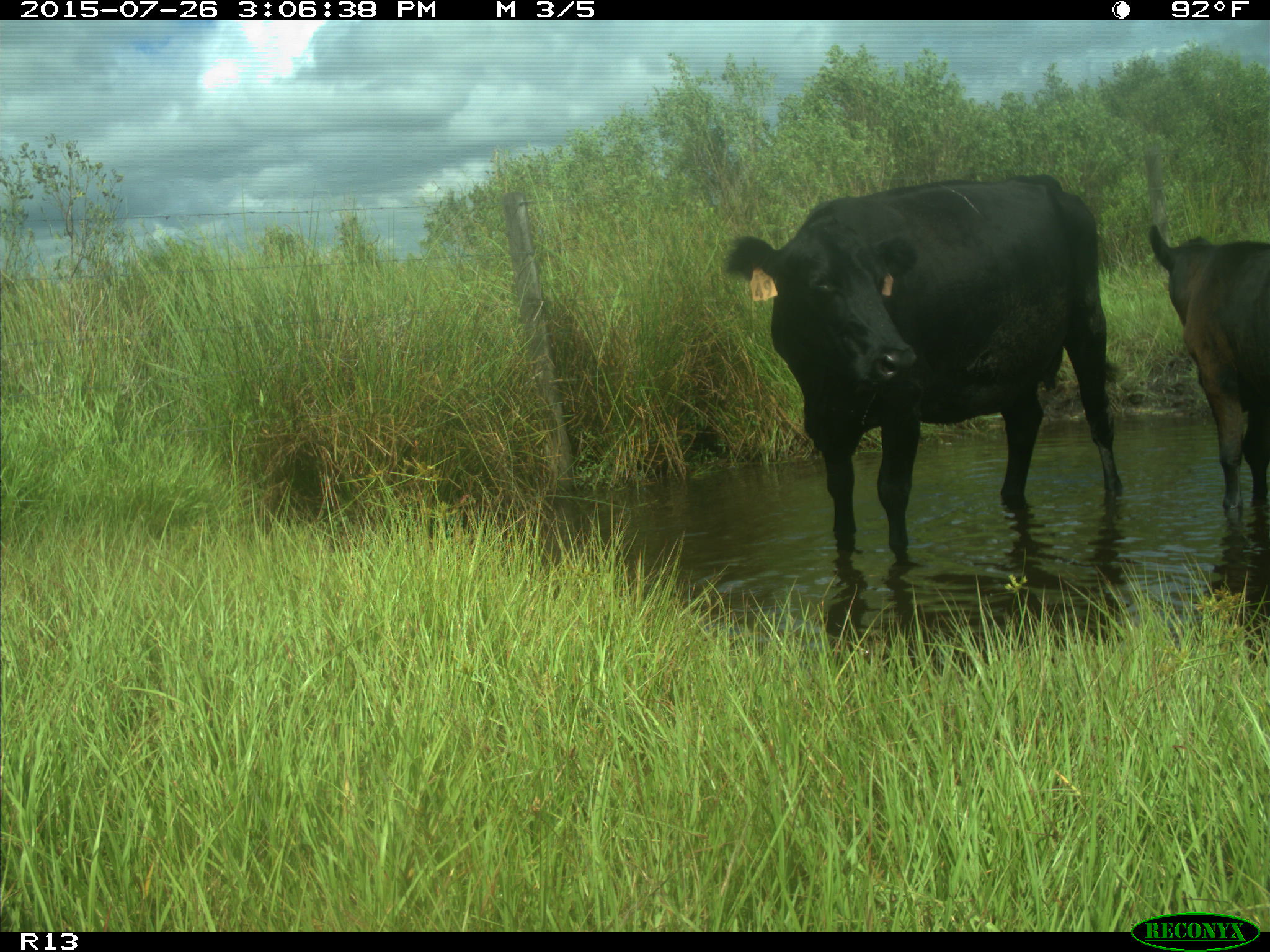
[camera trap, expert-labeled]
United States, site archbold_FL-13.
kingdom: Animalia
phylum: Chordata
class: Mammalia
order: Artiodactyla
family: Bovidae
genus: Bos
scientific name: Bos taurus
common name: domestic cow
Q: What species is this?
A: Bos taurus (domestic cow).